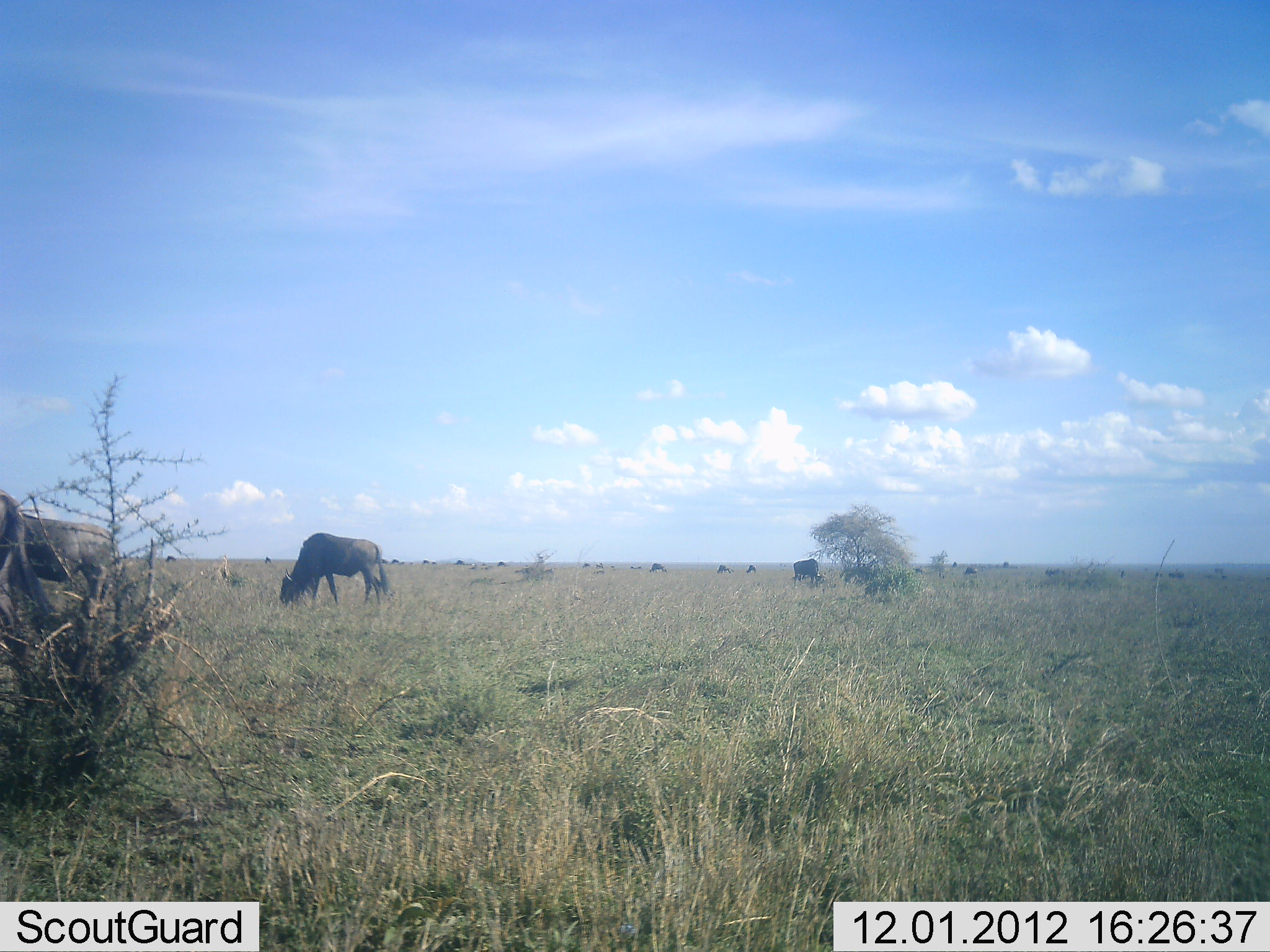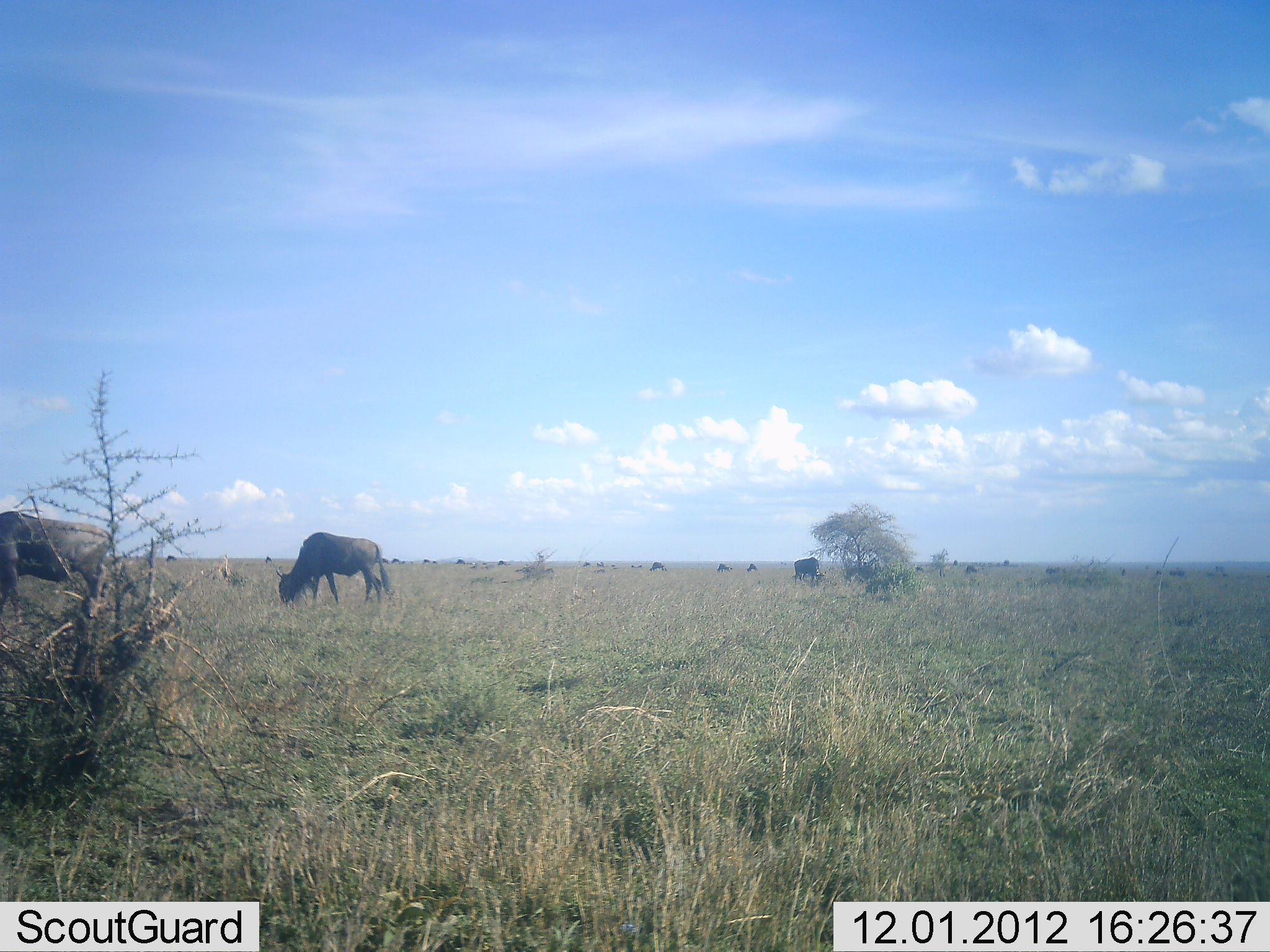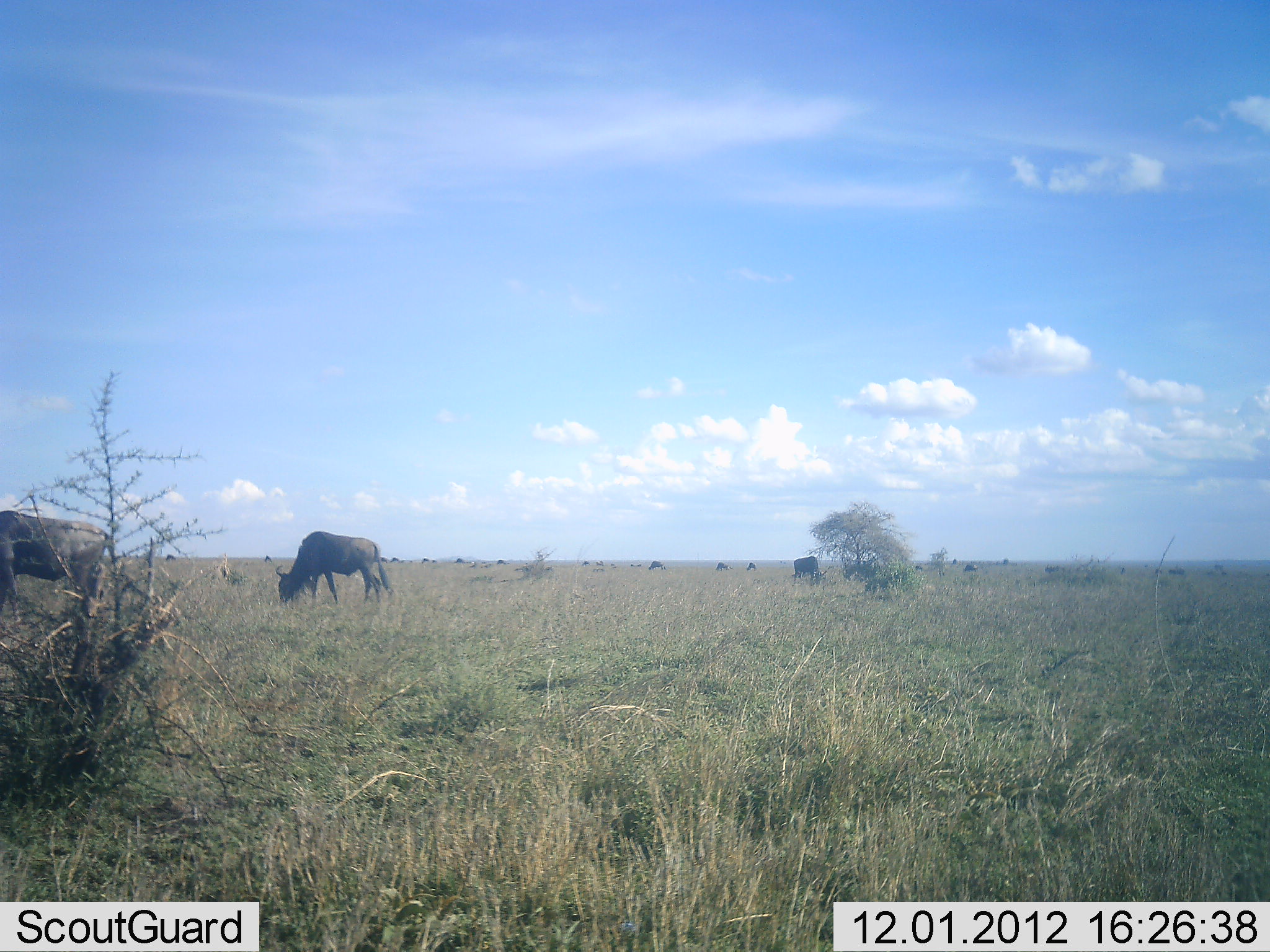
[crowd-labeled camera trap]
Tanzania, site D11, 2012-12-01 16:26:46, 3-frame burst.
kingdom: Animalia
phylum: Chordata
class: Mammalia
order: Artiodactyla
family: Bovidae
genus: Connochaetes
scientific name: Connochaetes taurinus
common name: blue wildebeest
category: wildebeest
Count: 11-50.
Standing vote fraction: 50%.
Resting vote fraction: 10%.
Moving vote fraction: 20%.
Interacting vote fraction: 0%.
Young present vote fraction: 0%.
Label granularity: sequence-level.